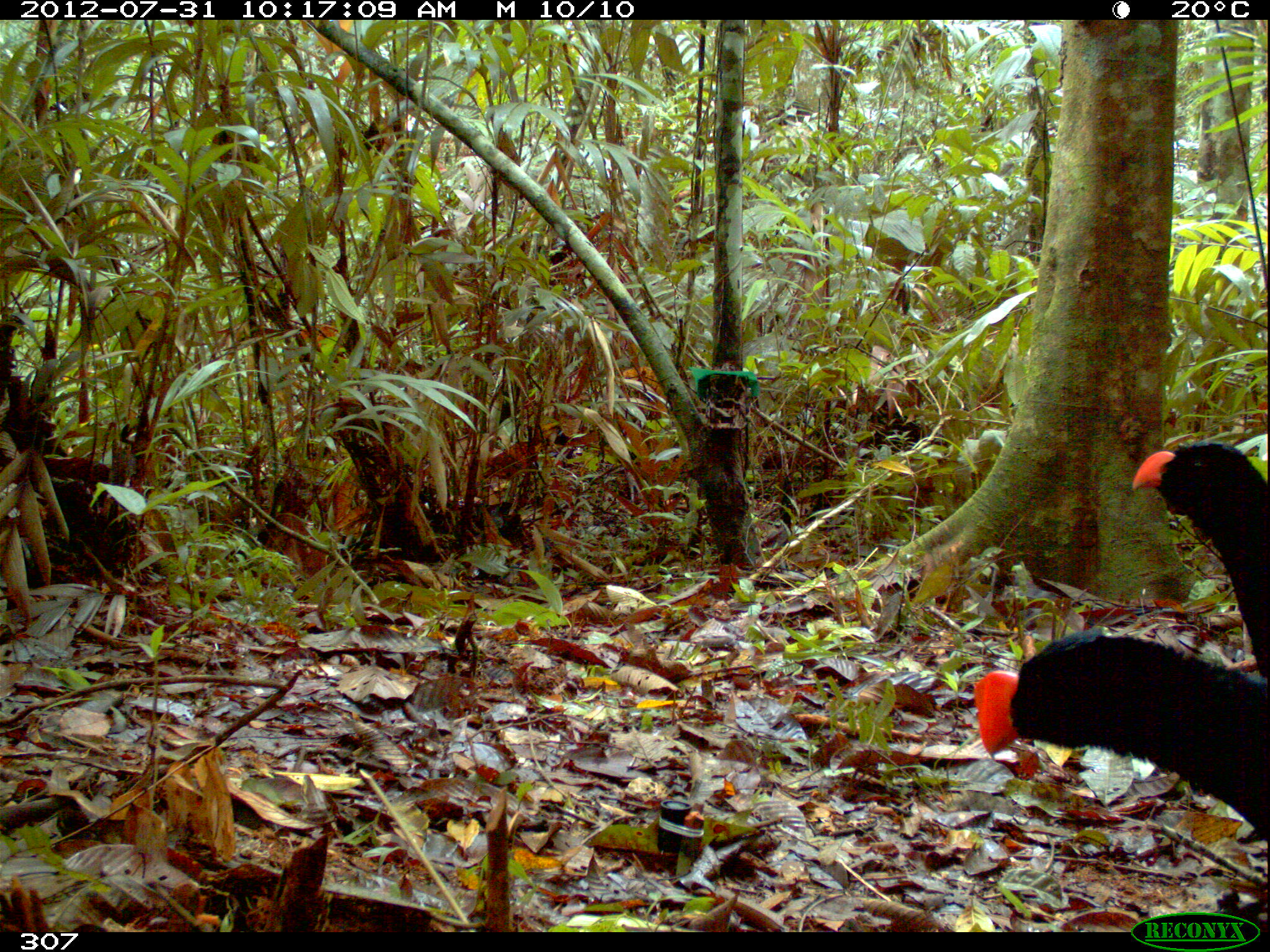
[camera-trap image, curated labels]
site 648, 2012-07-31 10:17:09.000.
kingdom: Animalia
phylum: Chordata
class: Aves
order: Galliformes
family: Cracidae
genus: Mitu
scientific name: Mitu tuberosum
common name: razor-billed curassow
Mitu tuberosum (razor-billed curassow).